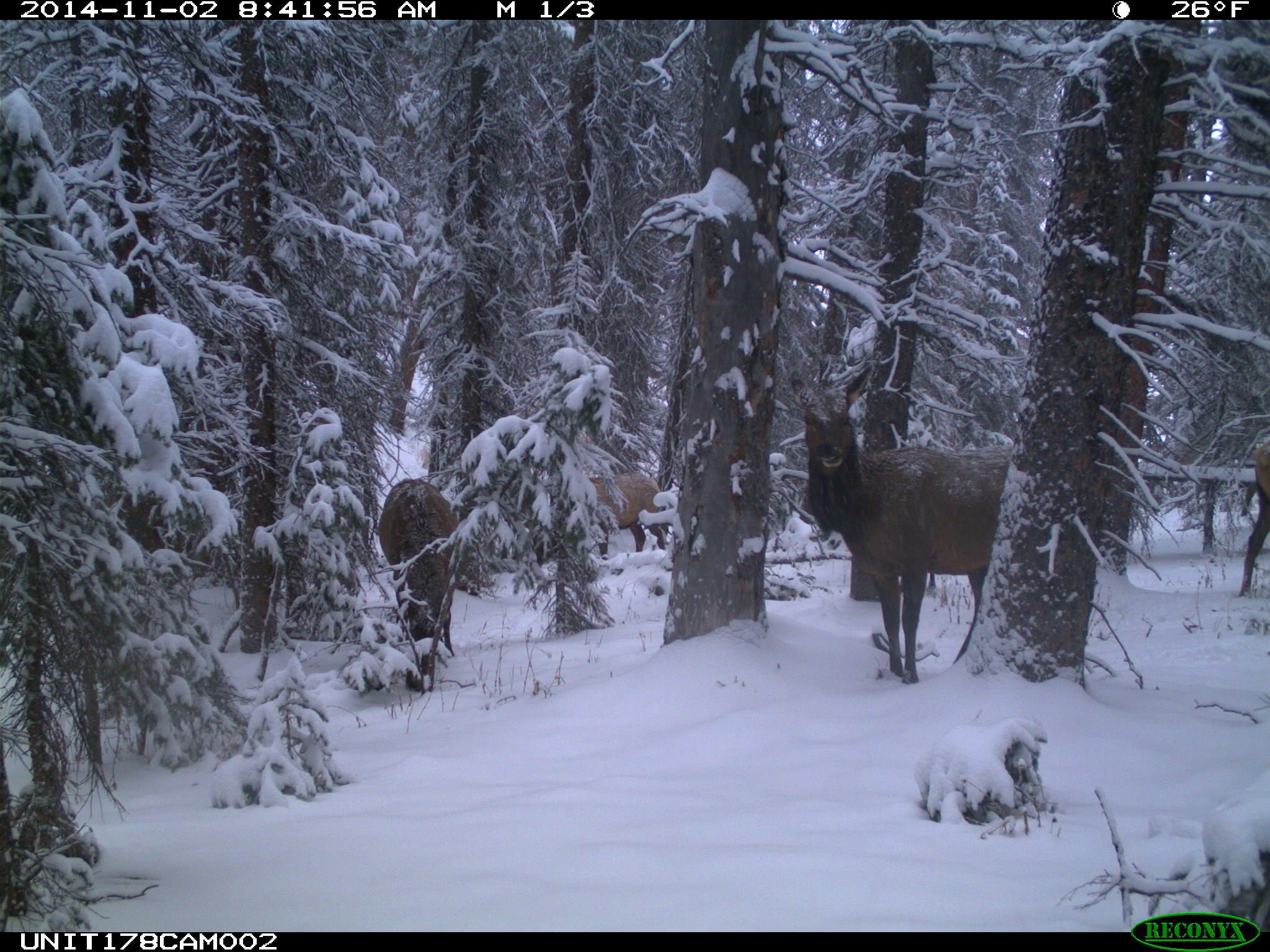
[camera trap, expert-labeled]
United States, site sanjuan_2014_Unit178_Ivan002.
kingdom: Animalia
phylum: Chordata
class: Mammalia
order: Artiodactyla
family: Cervidae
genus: Cervus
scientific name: Cervus elaphus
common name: red deer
Cervus elaphus (red deer).